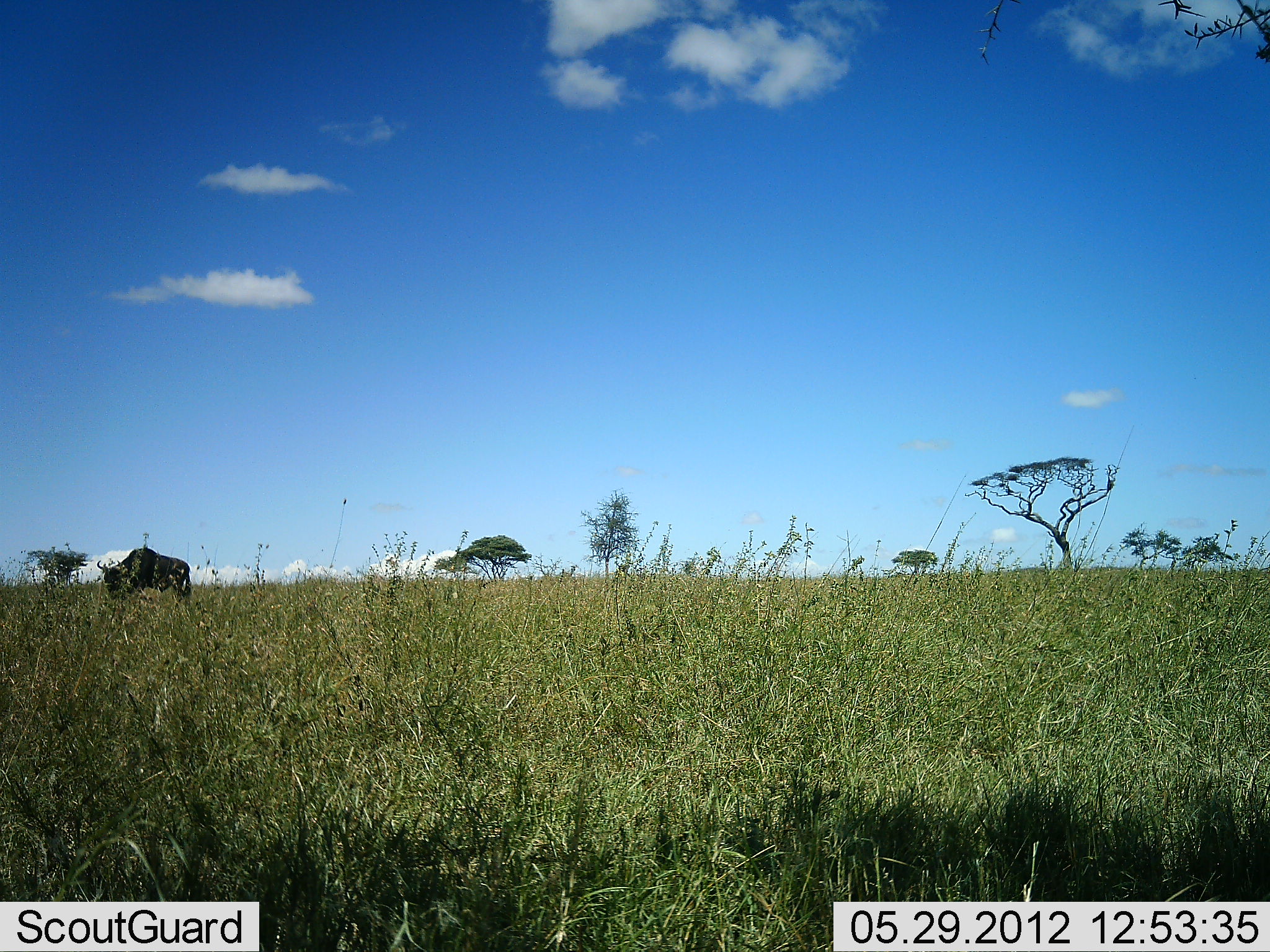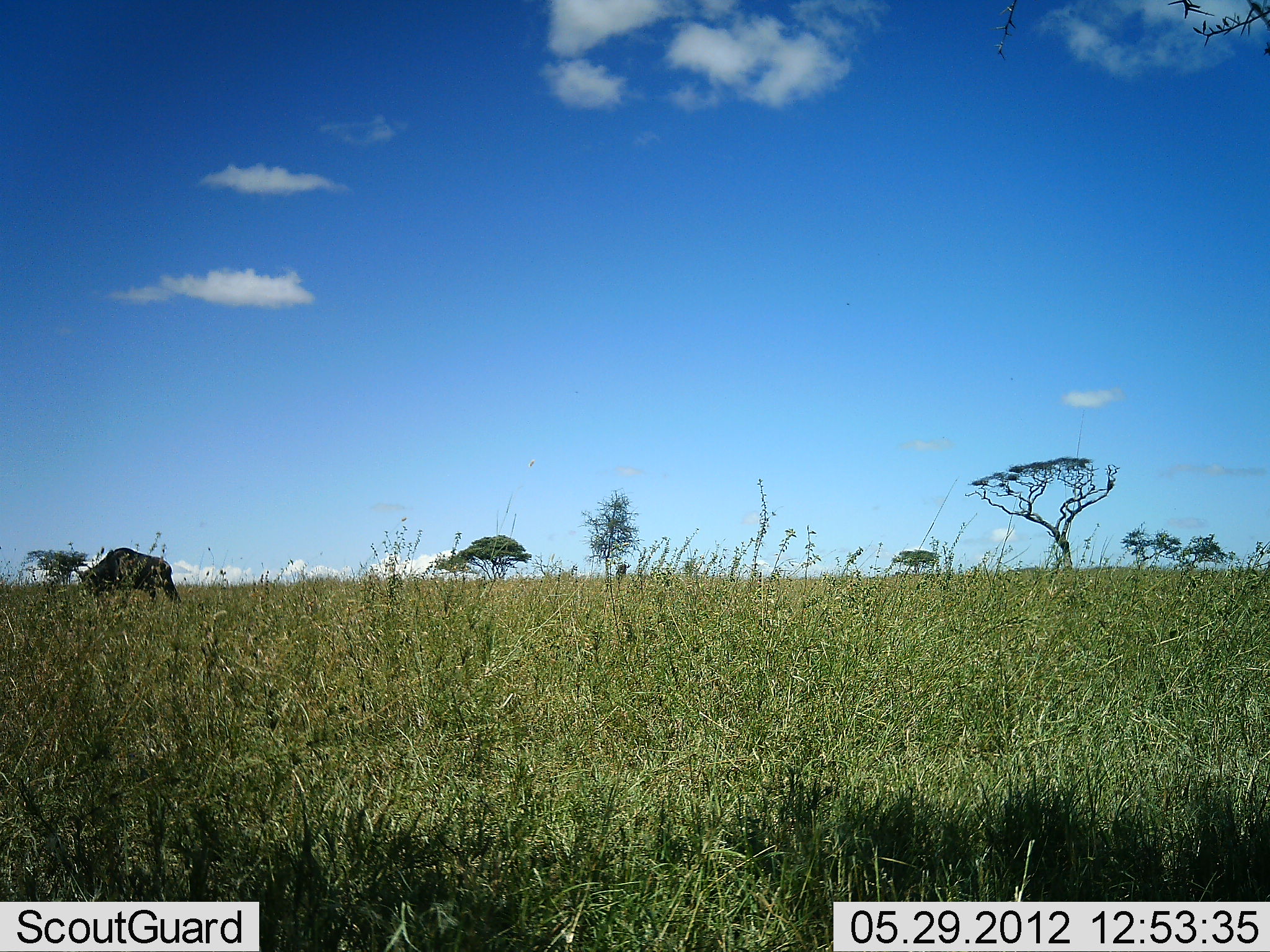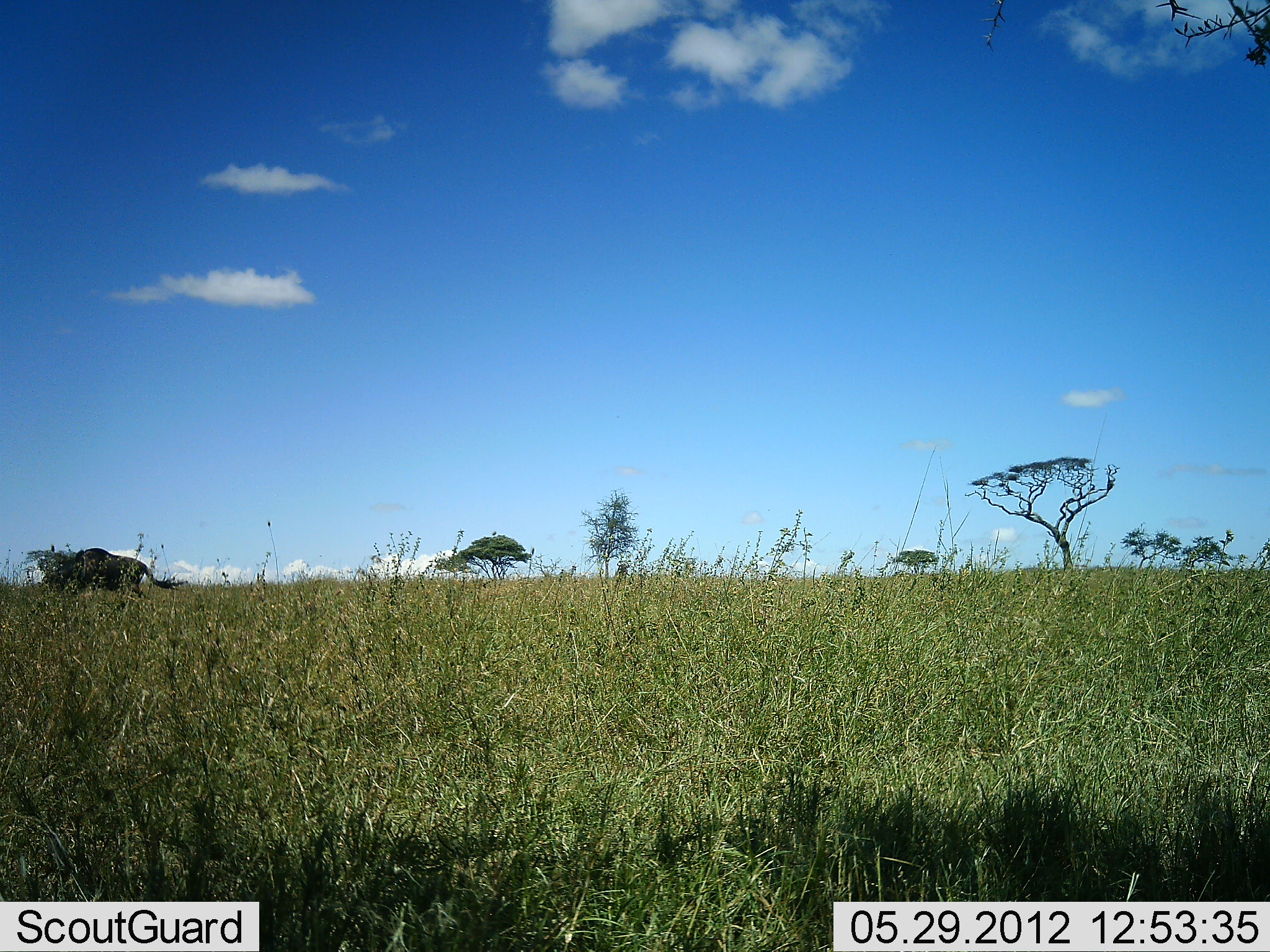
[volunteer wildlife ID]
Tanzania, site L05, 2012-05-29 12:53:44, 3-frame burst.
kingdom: Animalia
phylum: Chordata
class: Mammalia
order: Artiodactyla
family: Bovidae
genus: Connochaetes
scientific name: Connochaetes taurinus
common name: blue wildebeest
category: wildebeest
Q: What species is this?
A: Wildebeest (blue wildebeest) (Connochaetes taurinus).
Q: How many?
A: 1.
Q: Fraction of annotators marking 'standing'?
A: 10%.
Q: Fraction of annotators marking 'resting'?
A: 0%.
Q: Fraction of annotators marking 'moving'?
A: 70%.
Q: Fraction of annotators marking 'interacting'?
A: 0%.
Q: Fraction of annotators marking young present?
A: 0%.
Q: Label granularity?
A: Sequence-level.